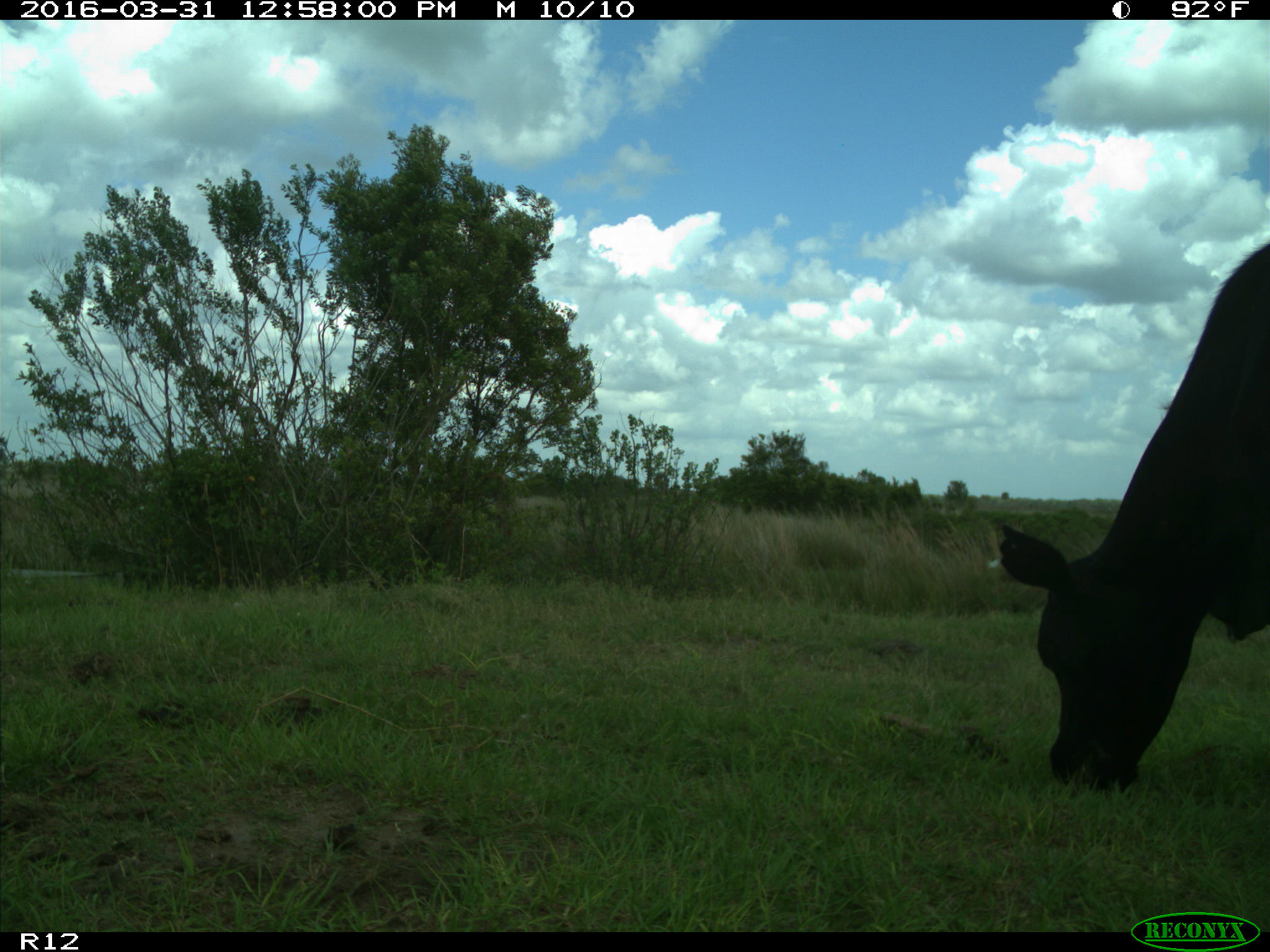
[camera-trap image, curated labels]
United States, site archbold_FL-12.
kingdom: Animalia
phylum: Chordata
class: Mammalia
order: Artiodactyla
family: Bovidae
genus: Bos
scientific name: Bos taurus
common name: domestic cow